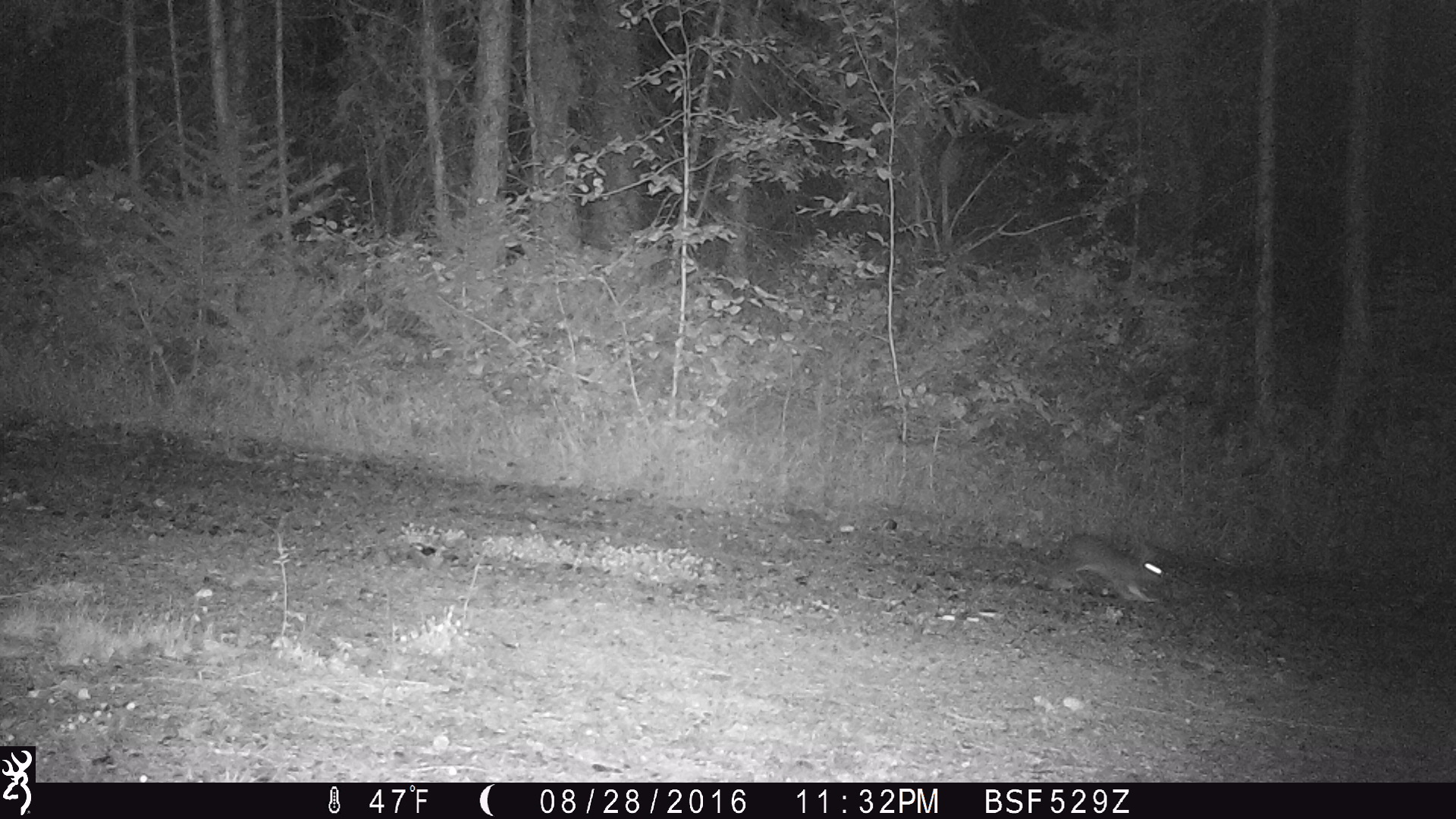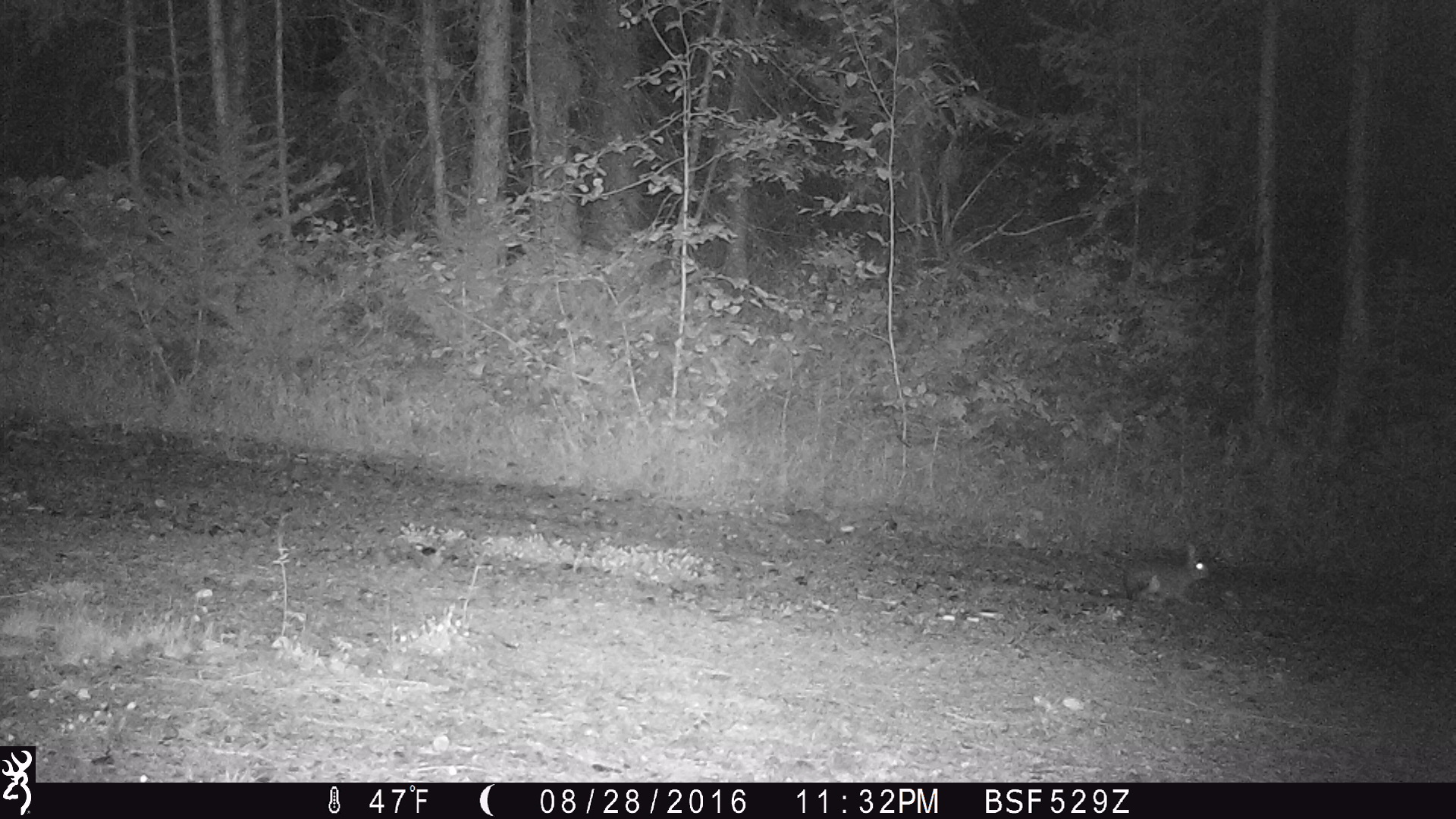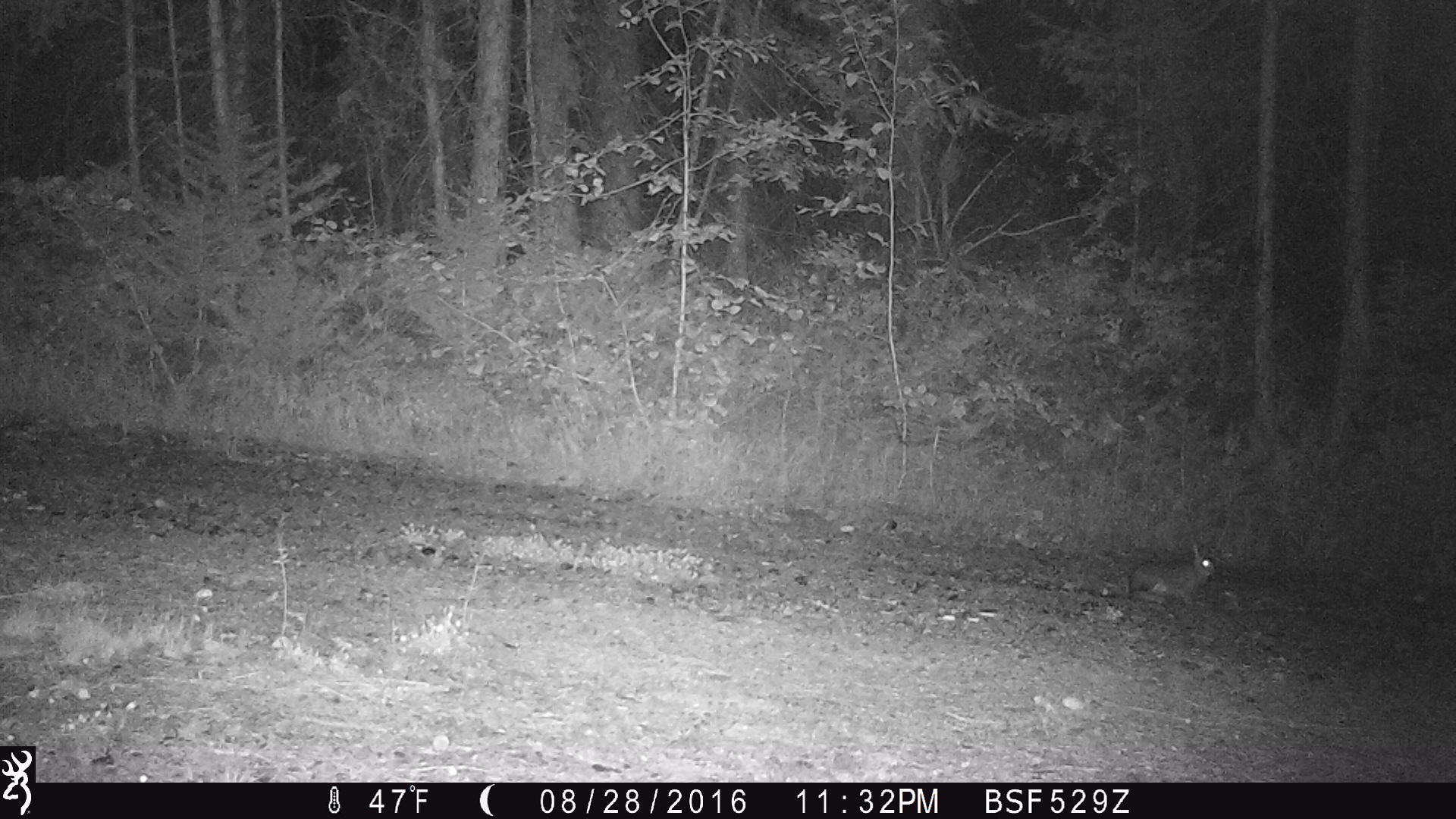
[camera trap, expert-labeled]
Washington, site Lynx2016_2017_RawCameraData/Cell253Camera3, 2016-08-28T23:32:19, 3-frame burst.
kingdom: Animalia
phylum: Chordata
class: Mammalia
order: Lagomorpha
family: Leporidae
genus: Lepus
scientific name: Lepus americanus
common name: snowshoe hare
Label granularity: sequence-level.